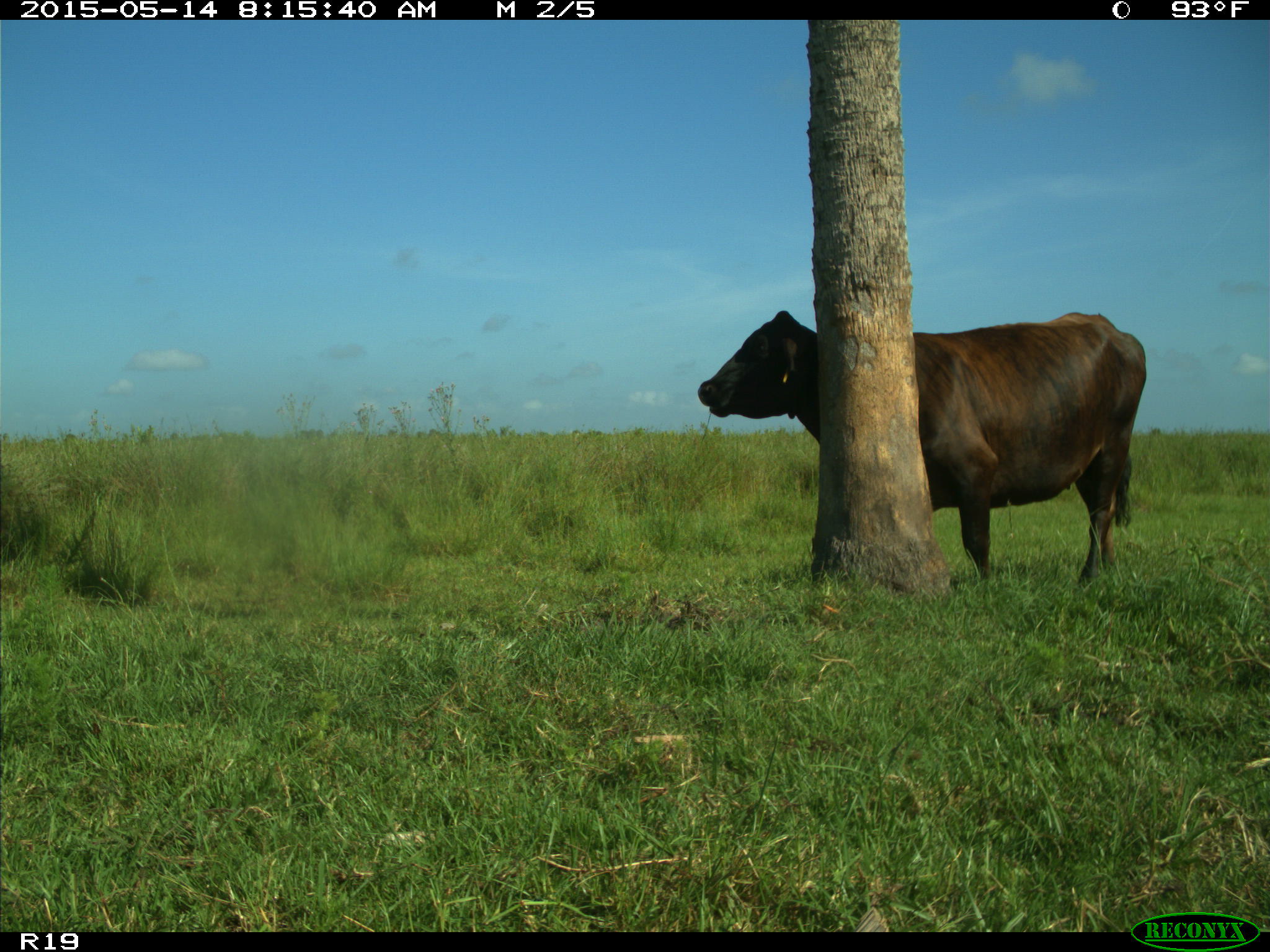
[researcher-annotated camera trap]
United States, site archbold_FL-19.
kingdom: Animalia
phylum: Chordata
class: Mammalia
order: Artiodactyla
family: Bovidae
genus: Bos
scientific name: Bos taurus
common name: domestic cow